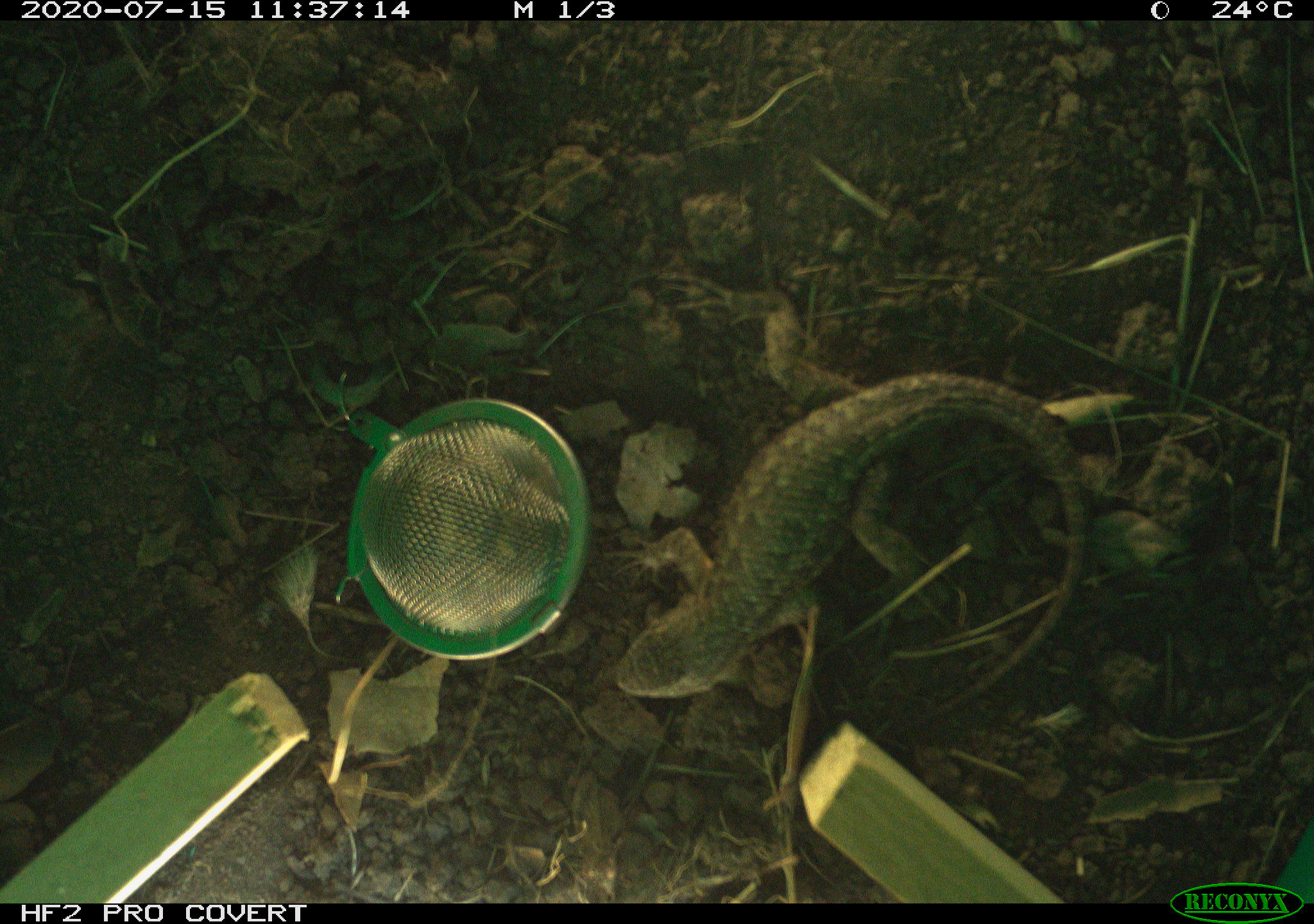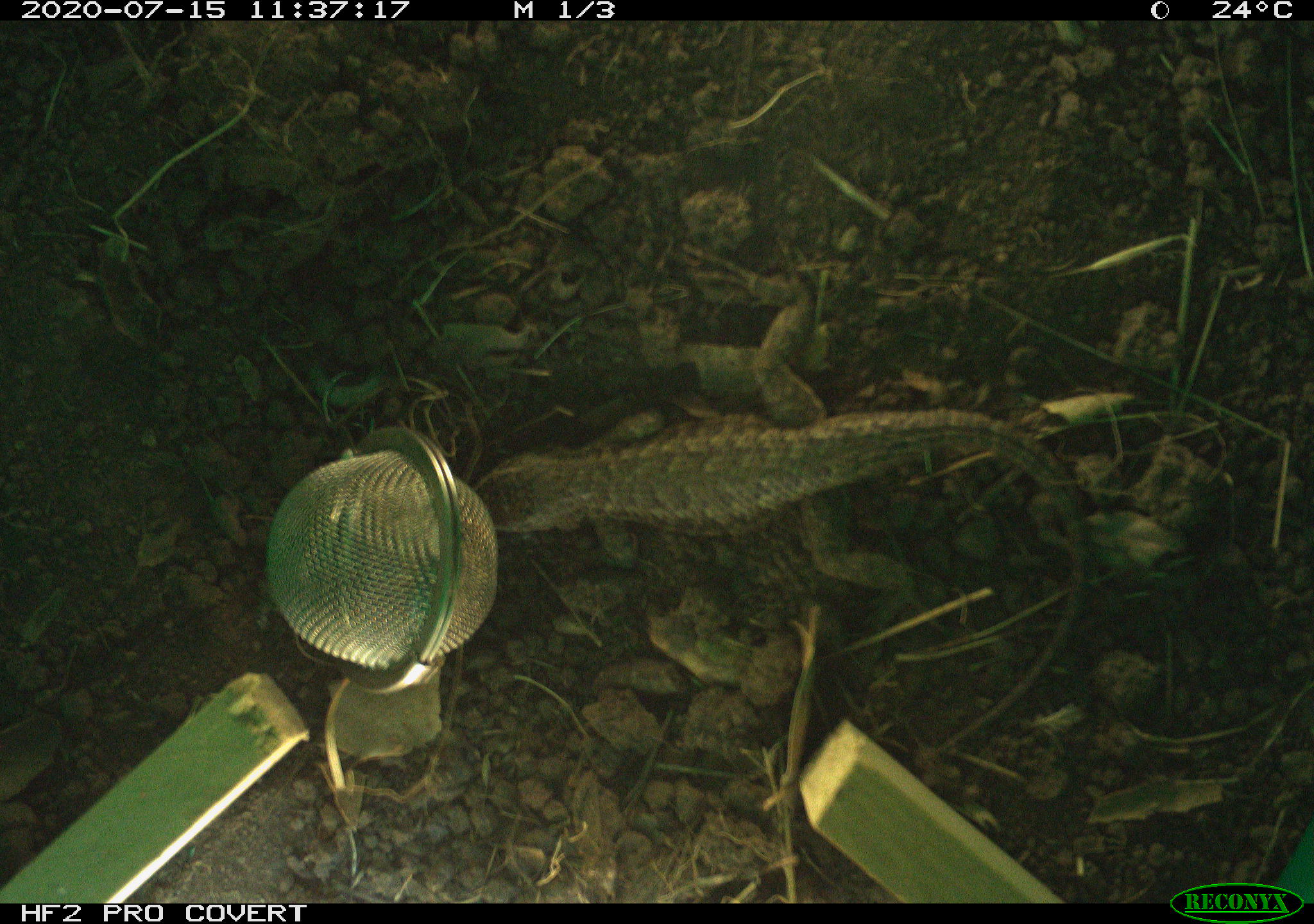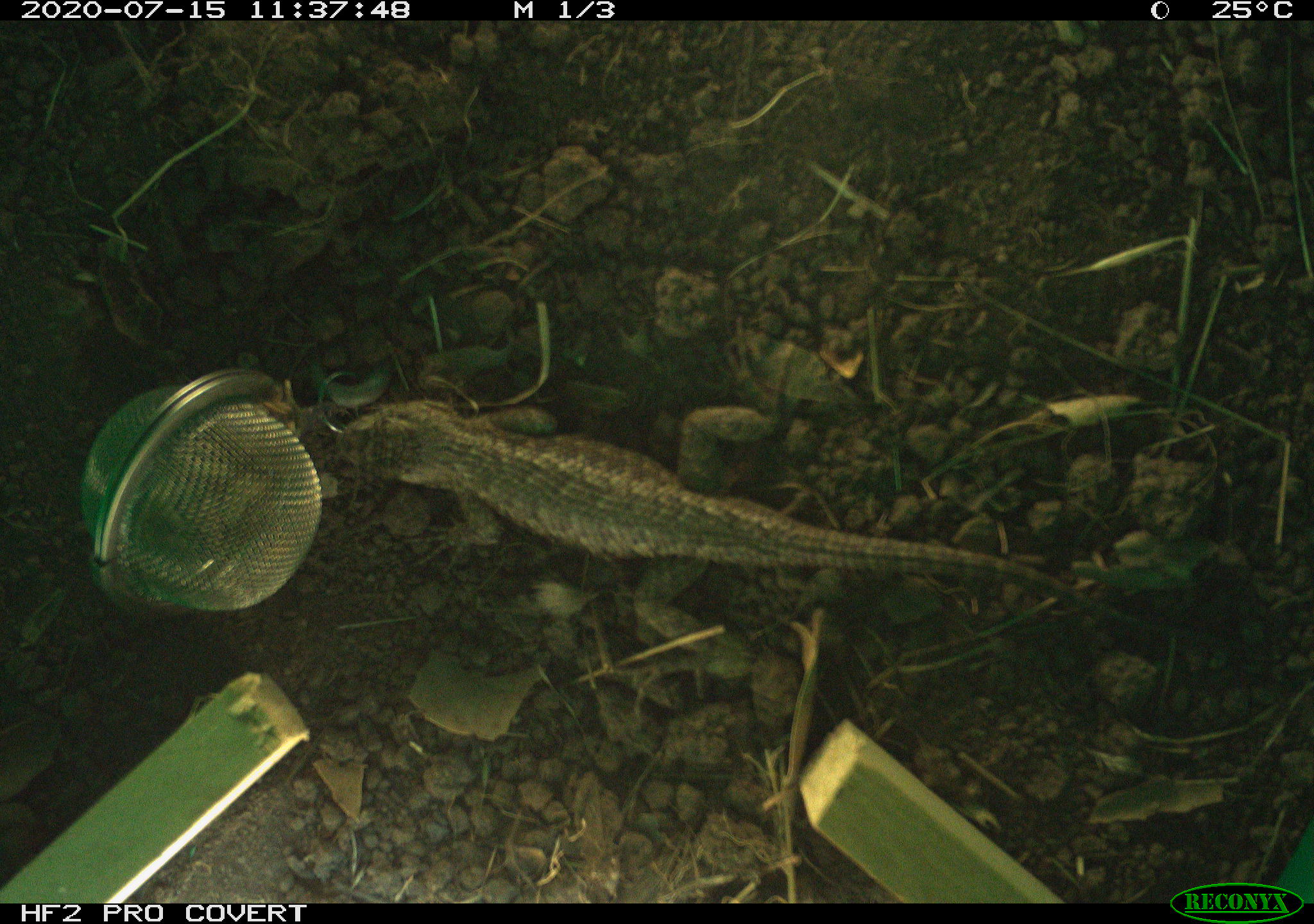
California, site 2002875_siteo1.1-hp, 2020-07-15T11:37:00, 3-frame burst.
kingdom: Animalia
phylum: Chordata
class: Reptilia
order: Squamata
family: Phrynosomatidae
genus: Sceloporus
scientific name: Sceloporus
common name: spiny lizards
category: sceloporus species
Sceloporus species (spiny lizards) (Sceloporus).